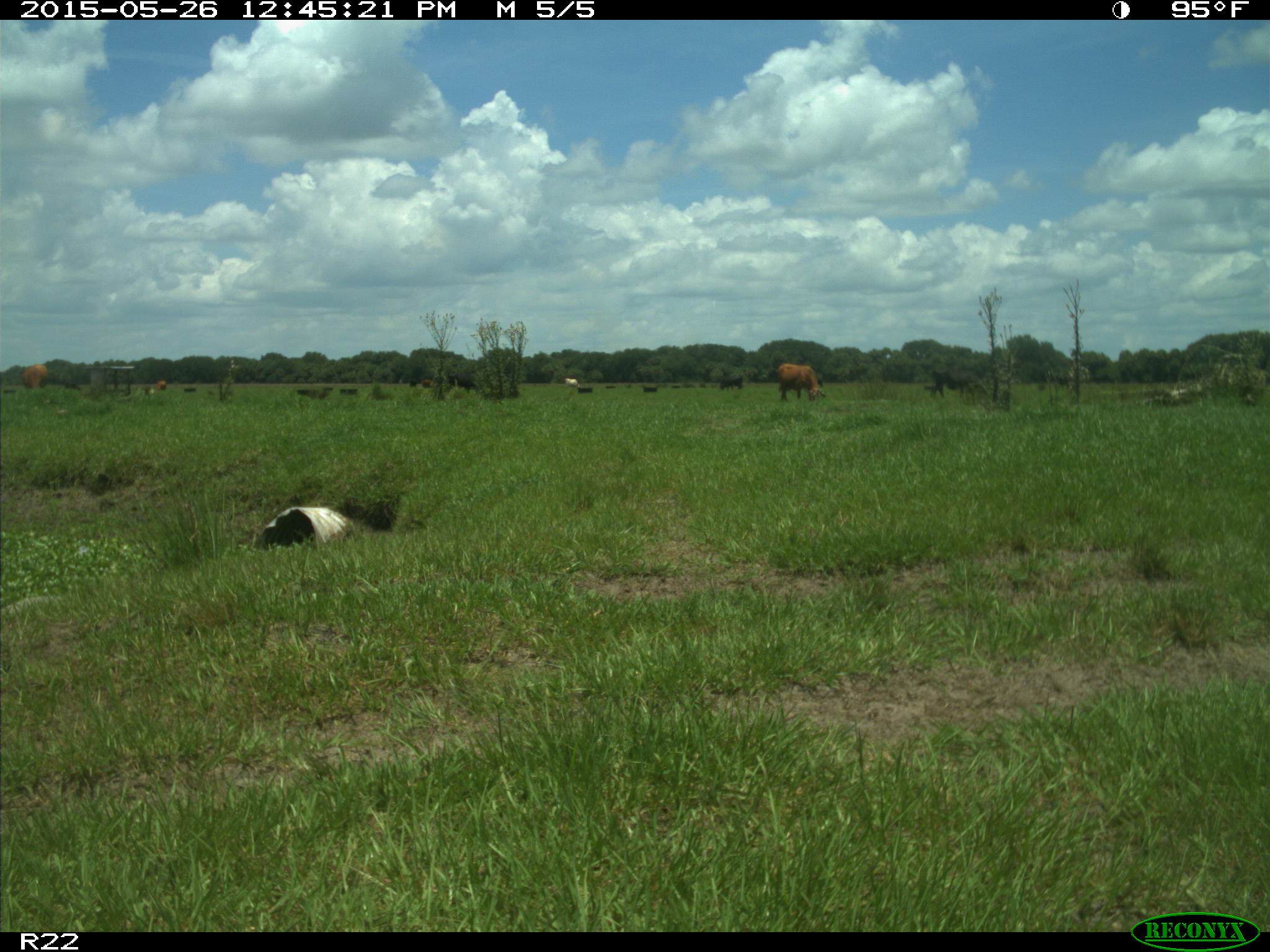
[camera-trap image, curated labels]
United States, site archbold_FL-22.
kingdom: Animalia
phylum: Chordata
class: Mammalia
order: Artiodactyla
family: Bovidae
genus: Bos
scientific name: Bos taurus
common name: domestic cow